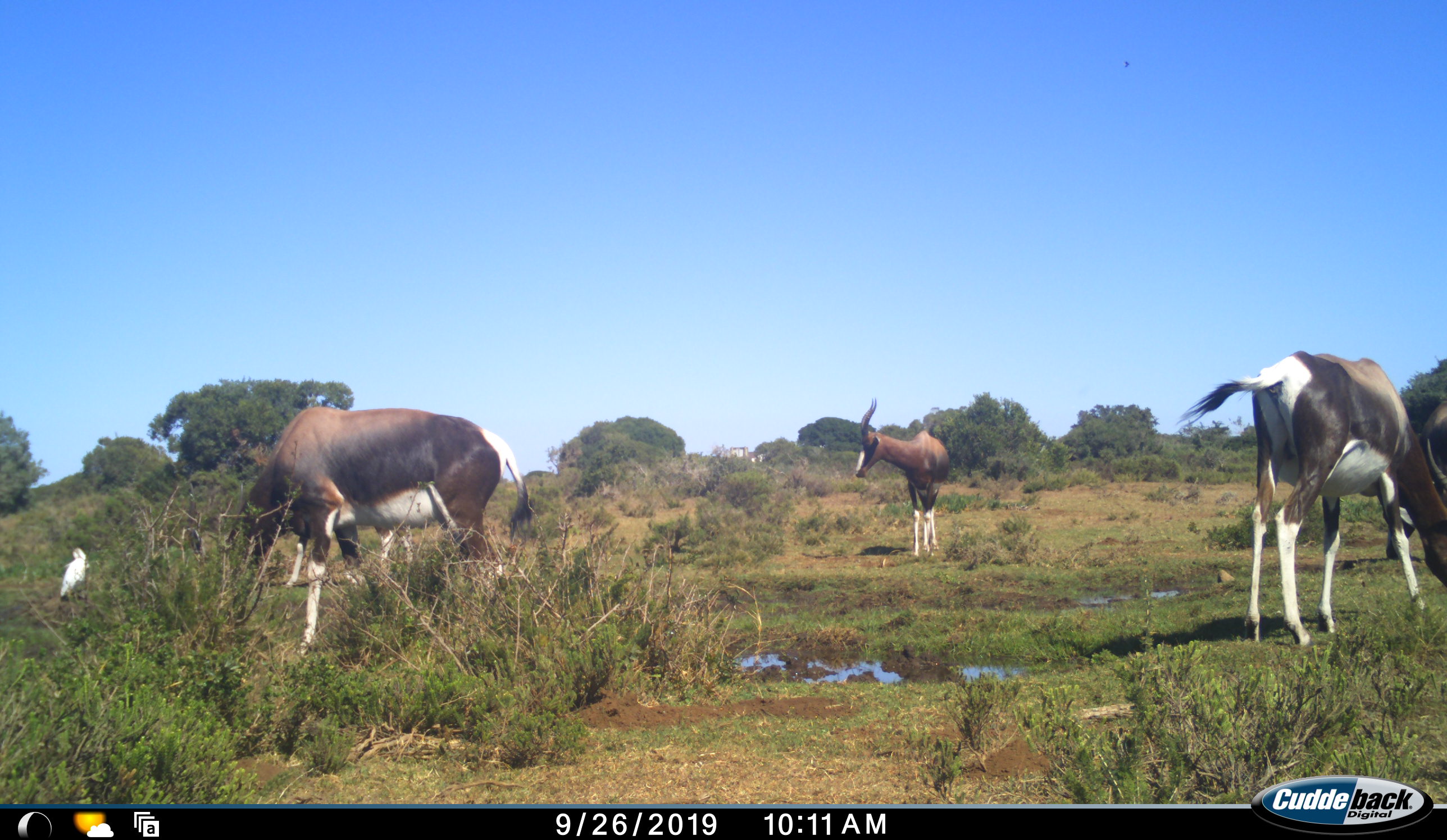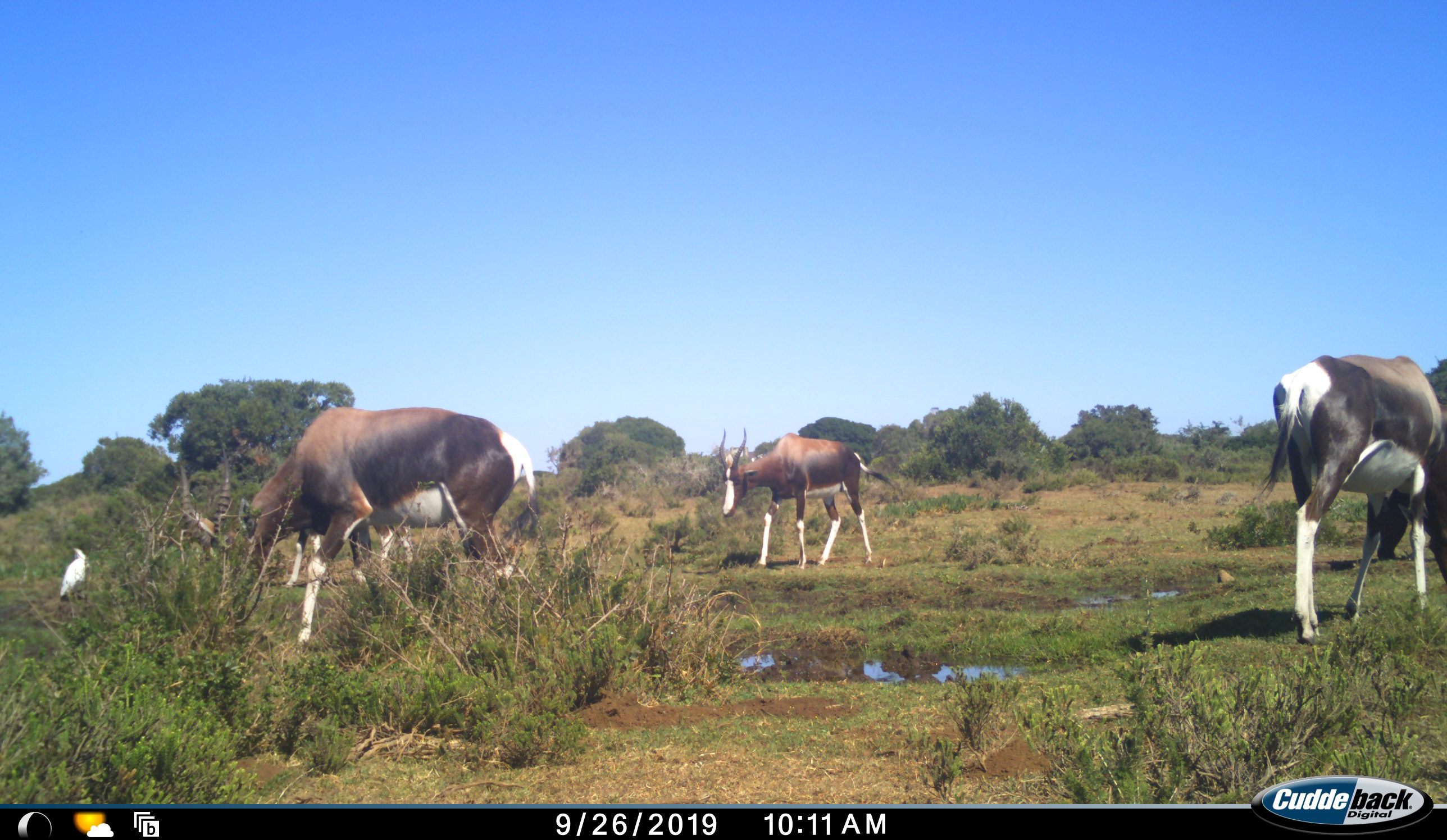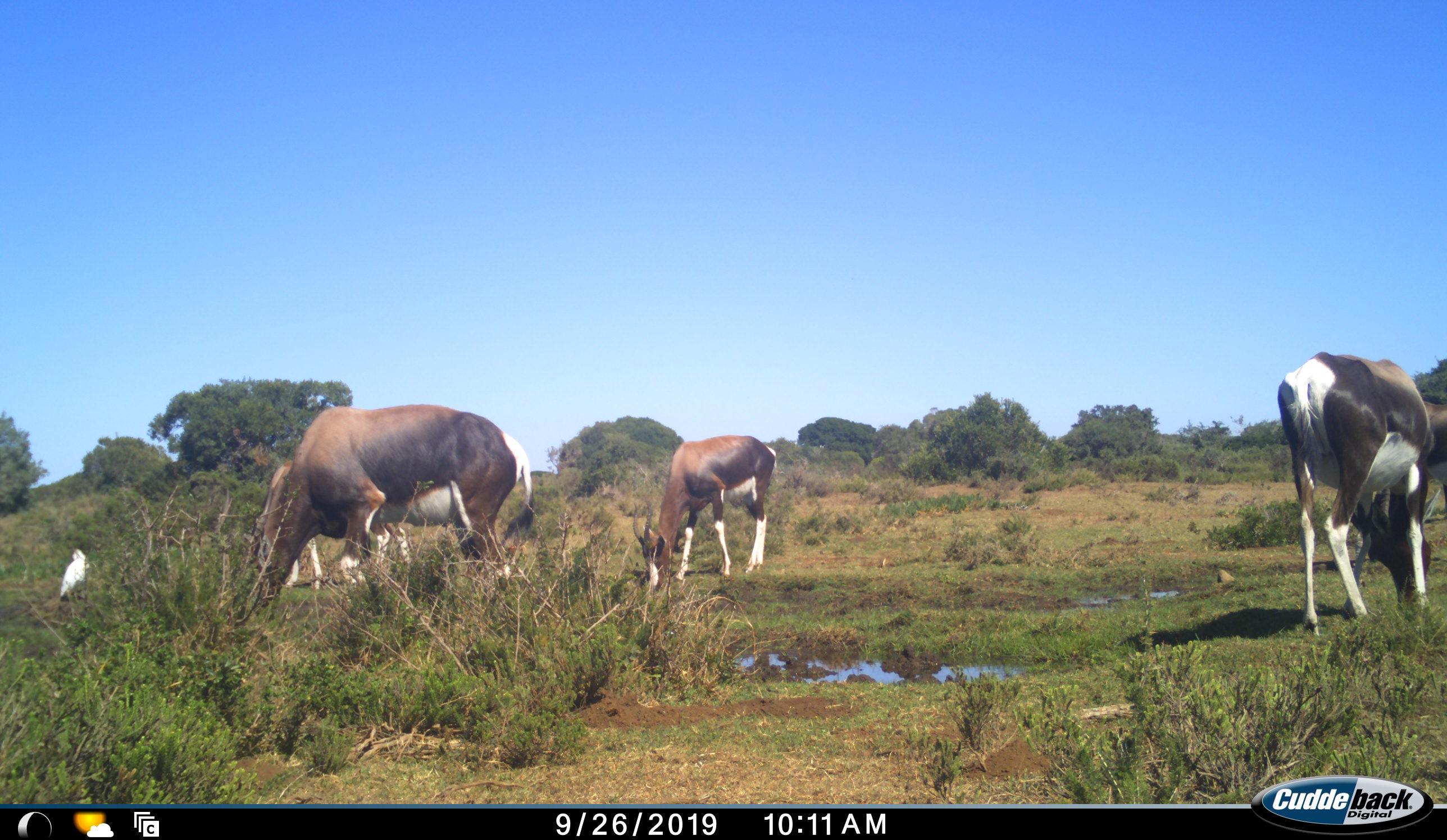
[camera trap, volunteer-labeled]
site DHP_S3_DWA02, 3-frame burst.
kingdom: Animalia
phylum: Chordata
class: Mammalia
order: Artiodactyla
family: Bovidae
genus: Damaliscus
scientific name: Damaliscus pygargus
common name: bontebok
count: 5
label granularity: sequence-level